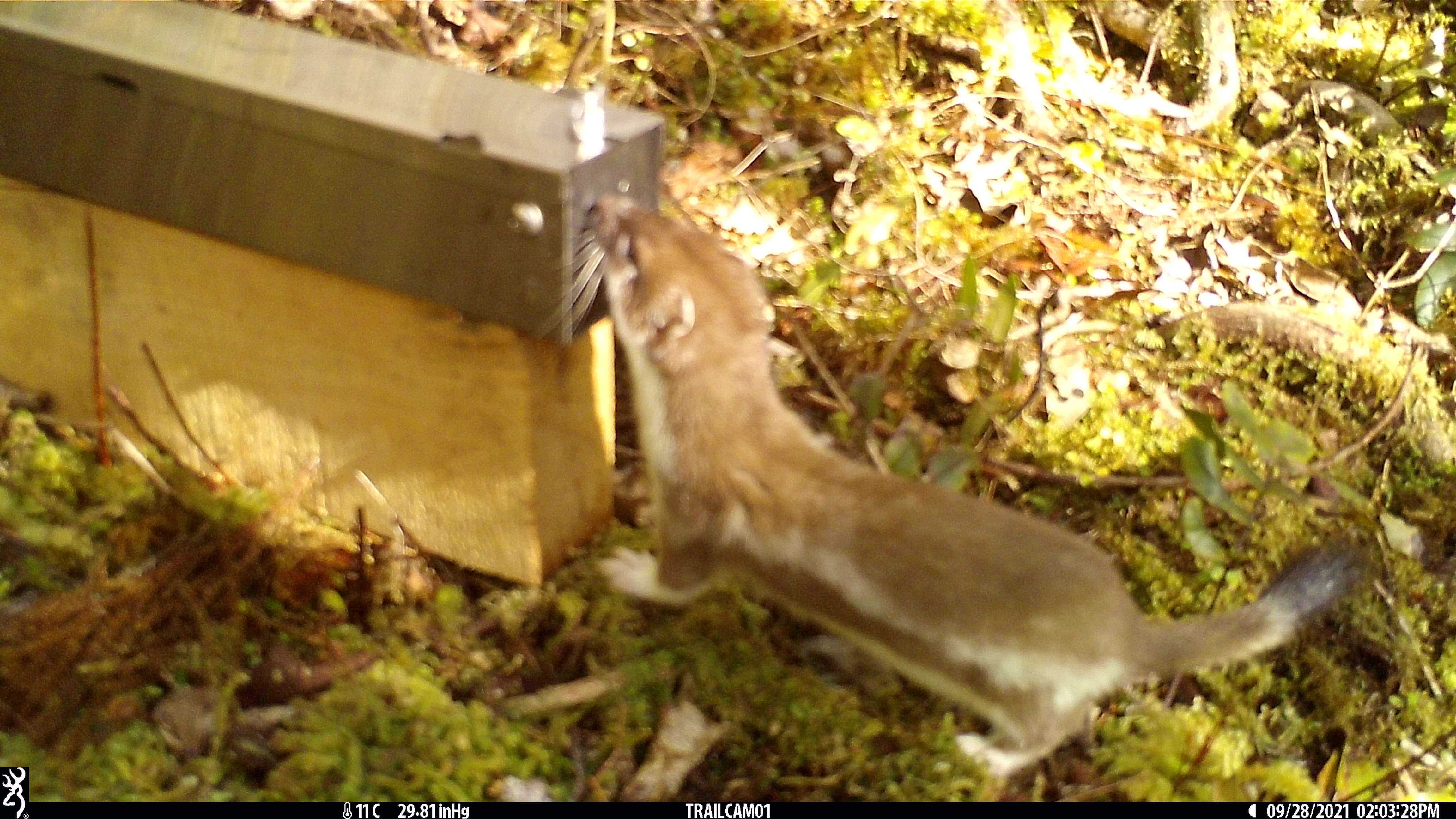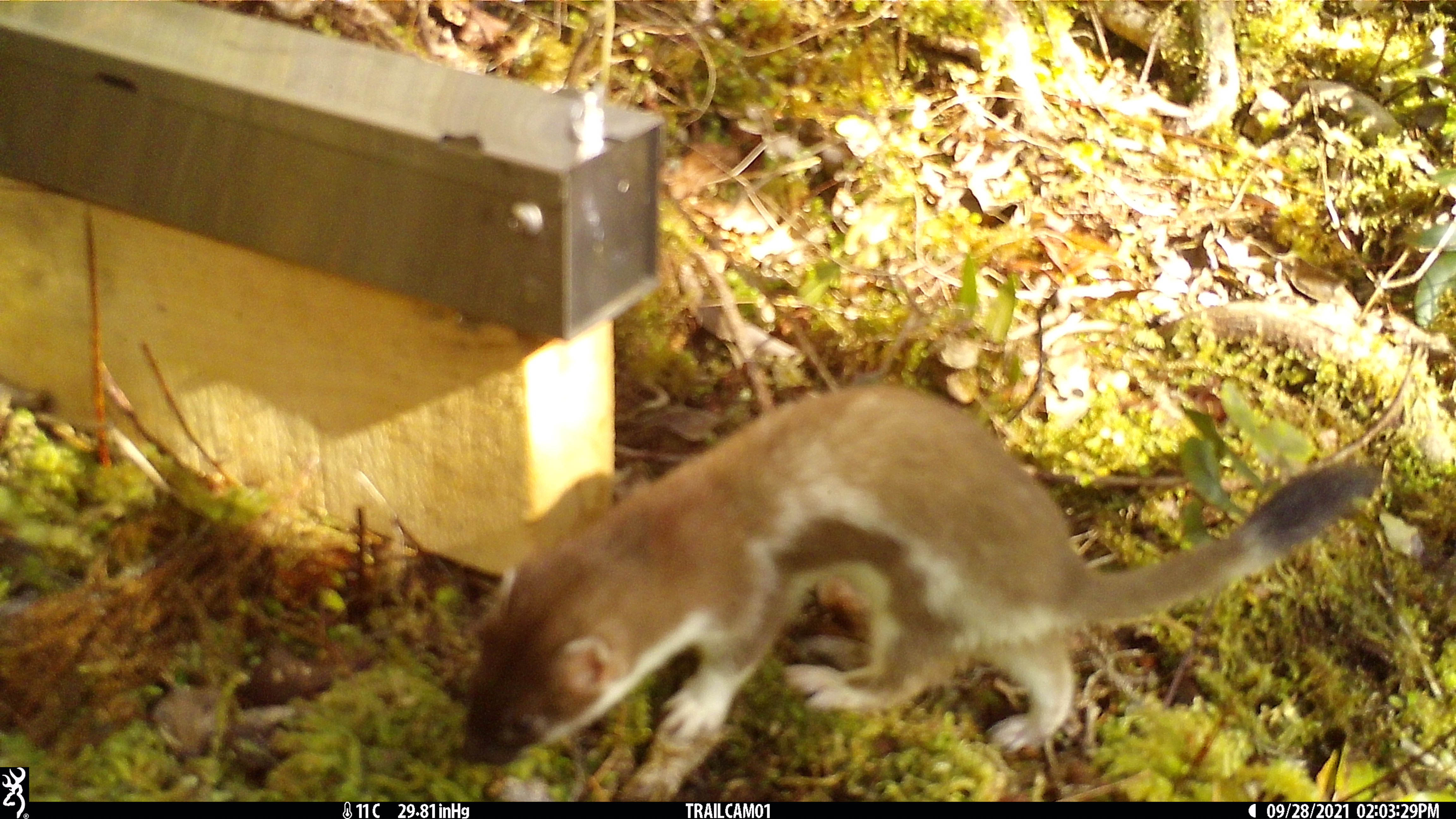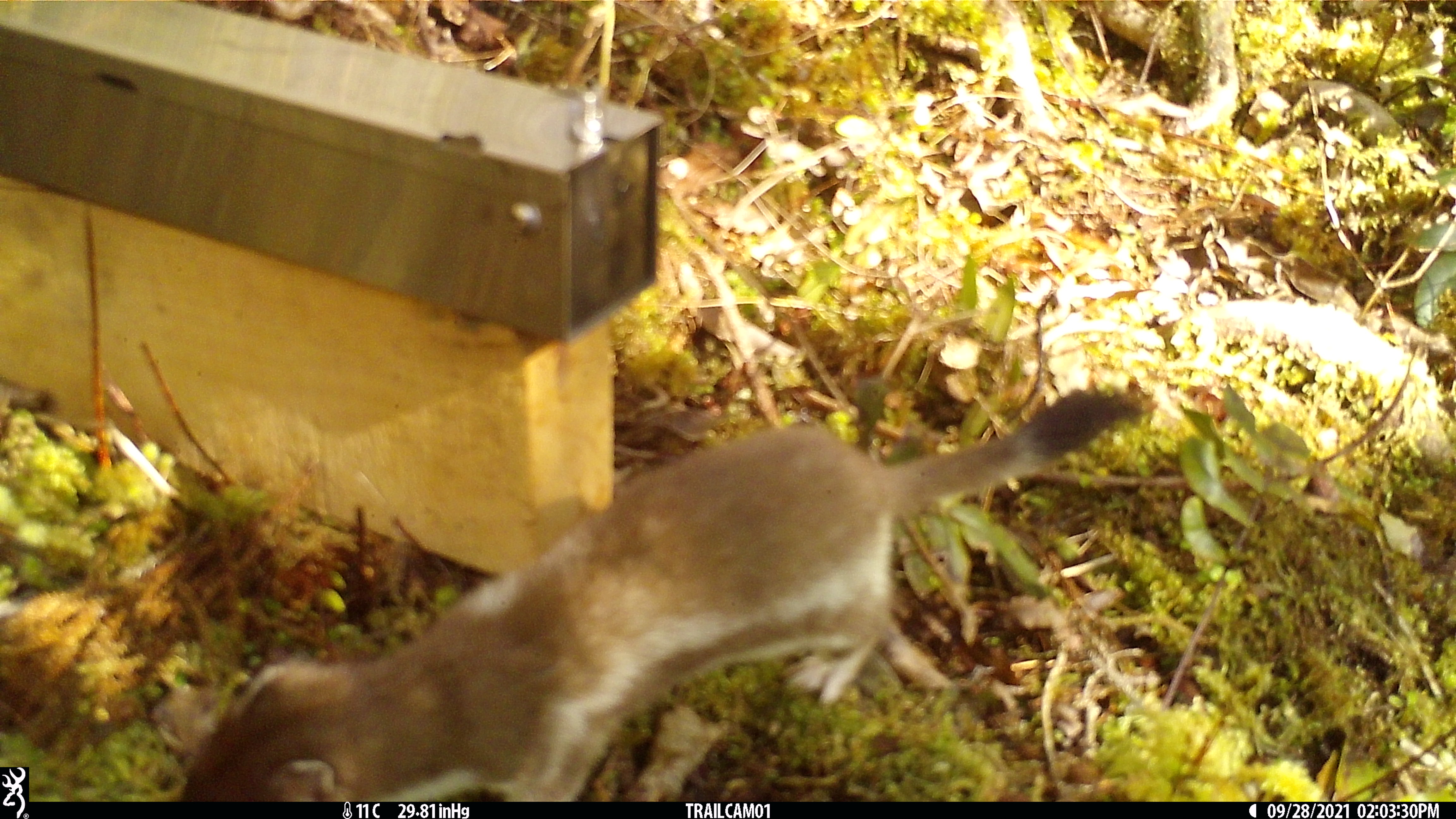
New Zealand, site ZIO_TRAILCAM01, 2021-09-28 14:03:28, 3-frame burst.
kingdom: Animalia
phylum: Chordata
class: Mammalia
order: Carnivora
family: Mustelidae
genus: Mustela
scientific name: Mustela erminea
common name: stoat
Stoat (Mustela erminea).